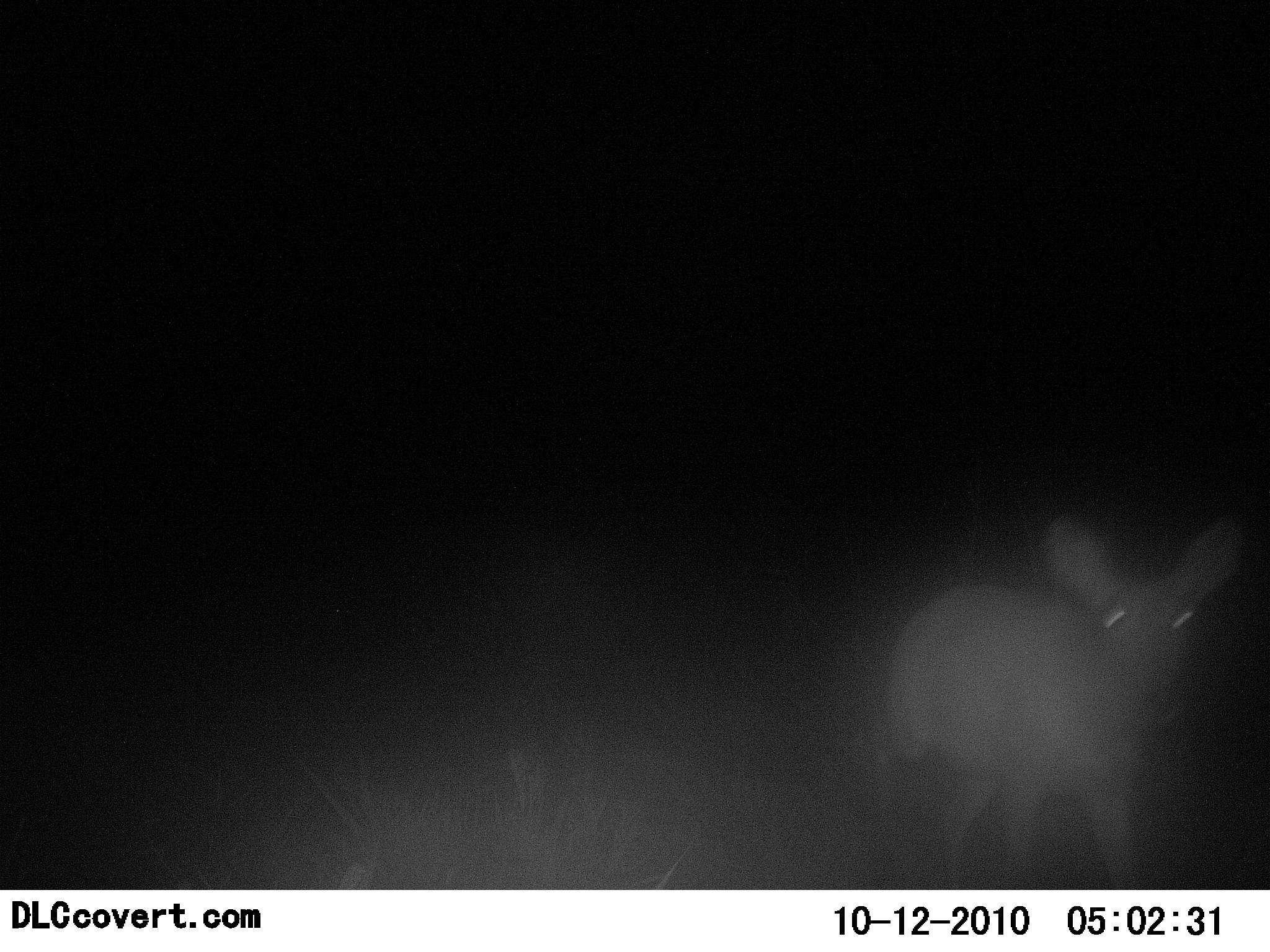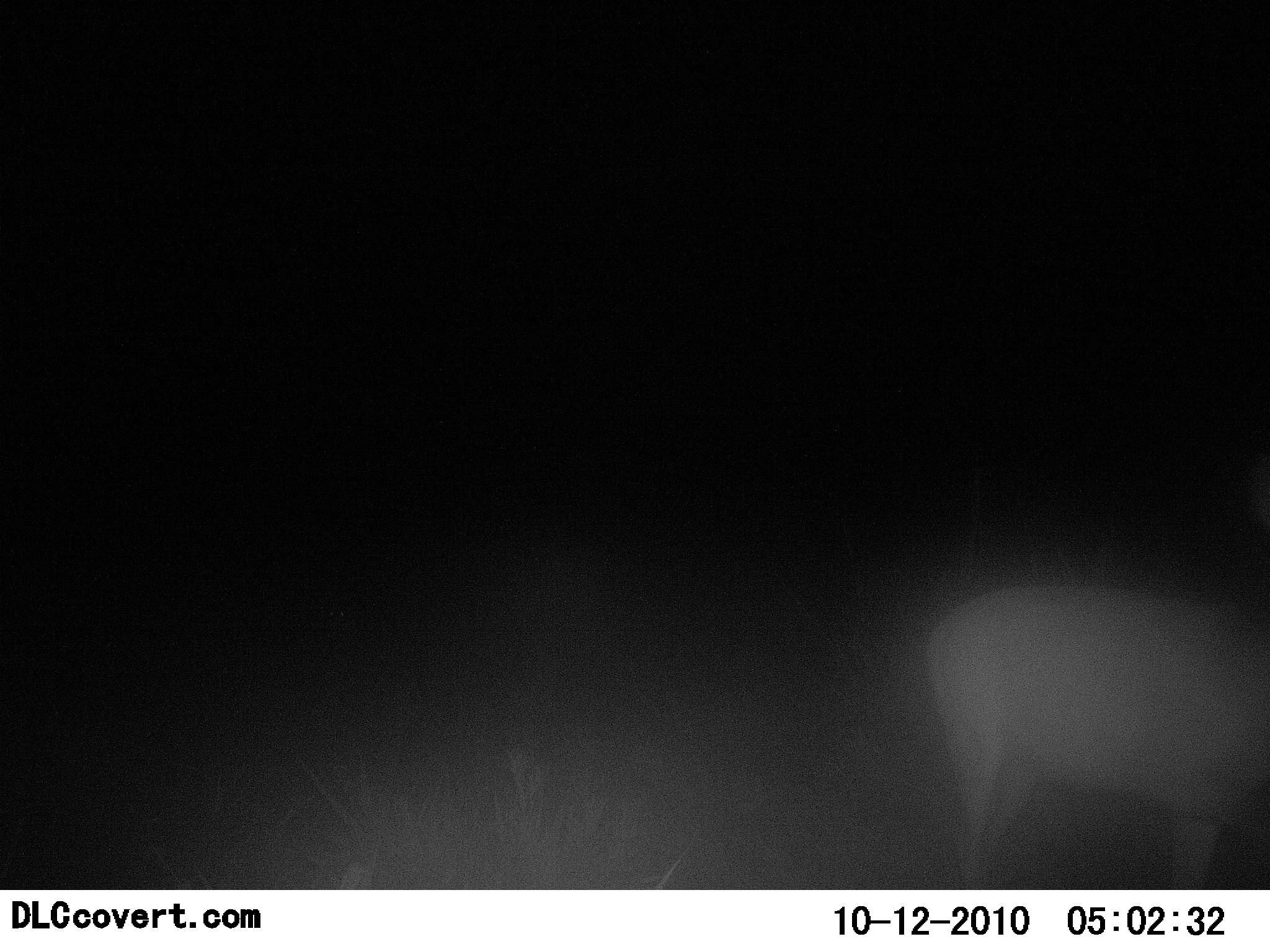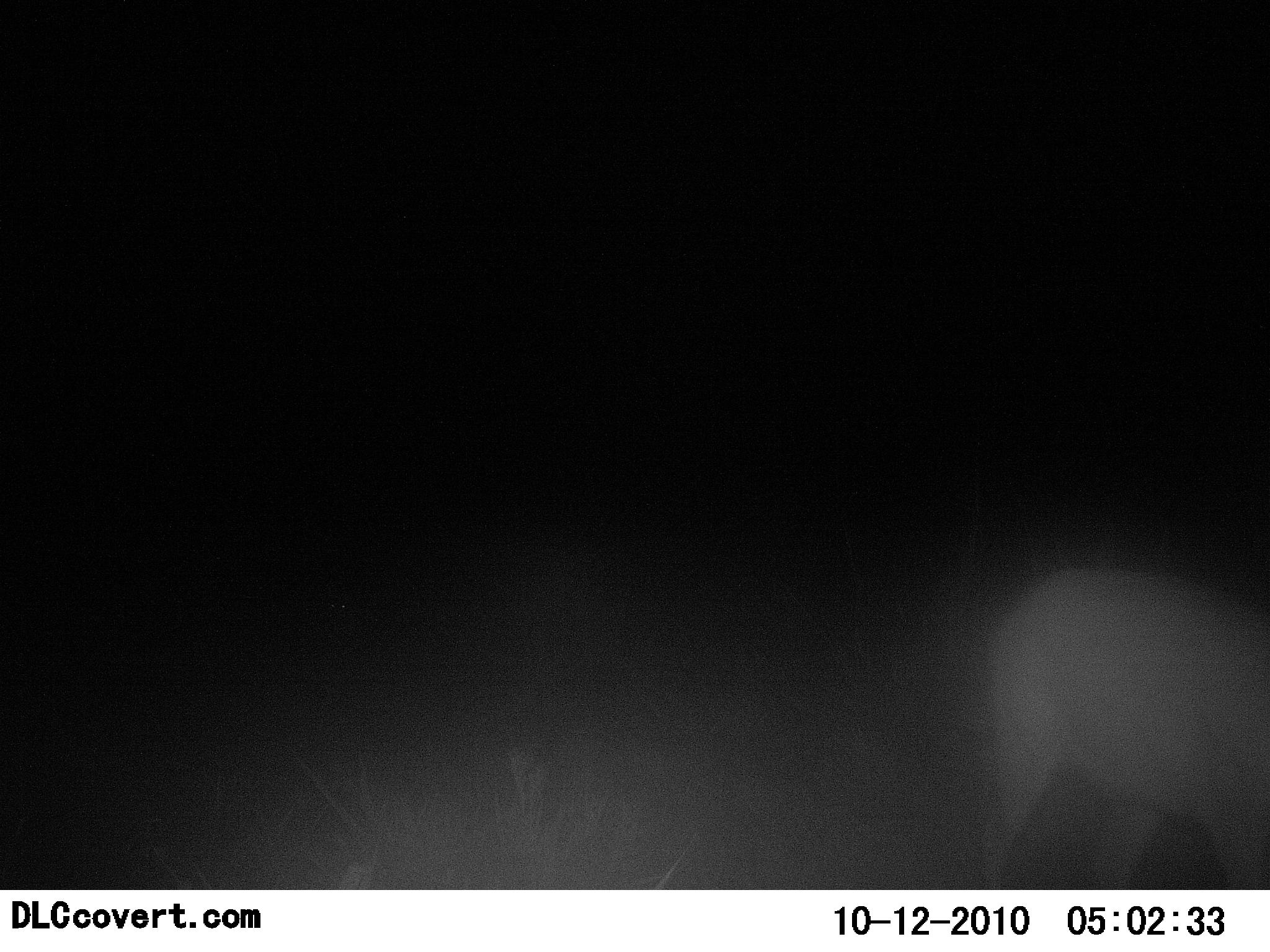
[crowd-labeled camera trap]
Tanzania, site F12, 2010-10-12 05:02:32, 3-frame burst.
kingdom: Animalia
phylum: Chordata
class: Mammalia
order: Artiodactyla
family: Bovidae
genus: Redunca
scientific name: Redunca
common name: reedbuck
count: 1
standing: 44%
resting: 0%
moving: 67%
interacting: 0%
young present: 0%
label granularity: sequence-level